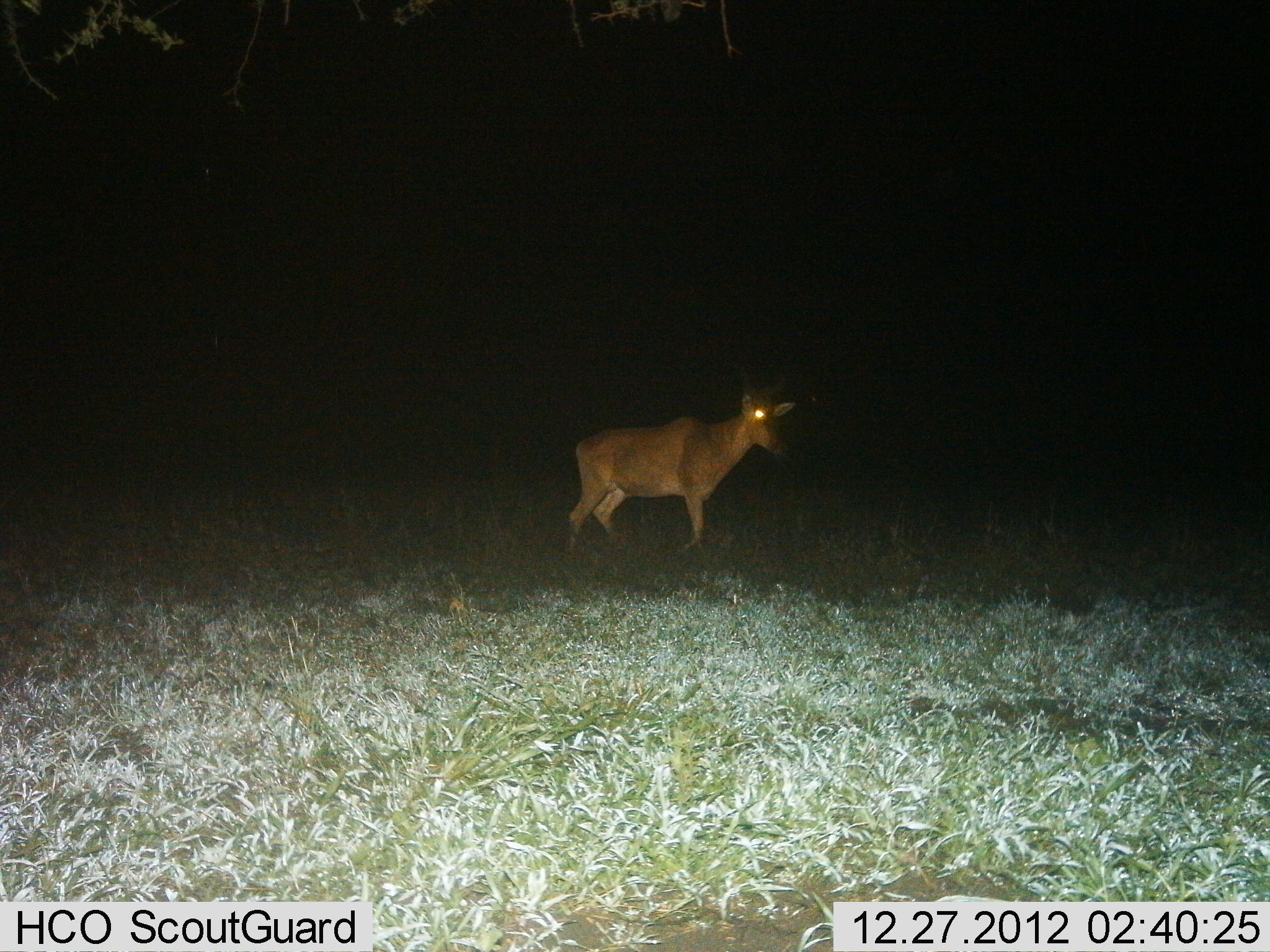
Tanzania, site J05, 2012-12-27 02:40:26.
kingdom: Animalia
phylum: Chordata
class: Mammalia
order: Artiodactyla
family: Bovidae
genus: Alcelaphus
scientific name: Alcelaphus buselaphus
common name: hartebeest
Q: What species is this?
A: Hartebeest (Alcelaphus buselaphus).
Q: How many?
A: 1.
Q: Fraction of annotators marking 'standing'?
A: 55%.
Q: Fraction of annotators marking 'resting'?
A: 0%.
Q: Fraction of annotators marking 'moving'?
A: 45%.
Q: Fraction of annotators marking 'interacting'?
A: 0%.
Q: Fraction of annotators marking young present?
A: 0%.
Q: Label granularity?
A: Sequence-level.